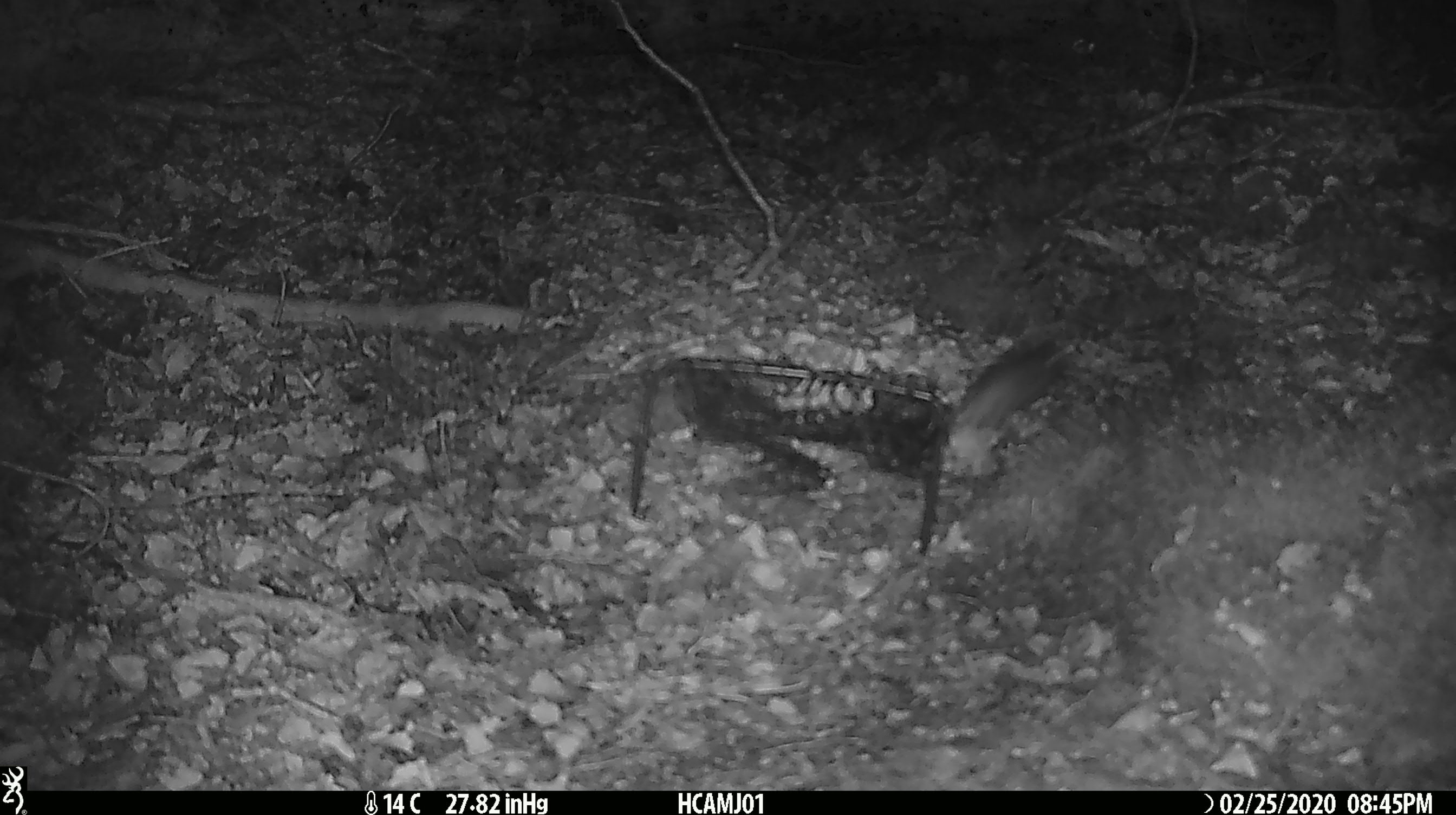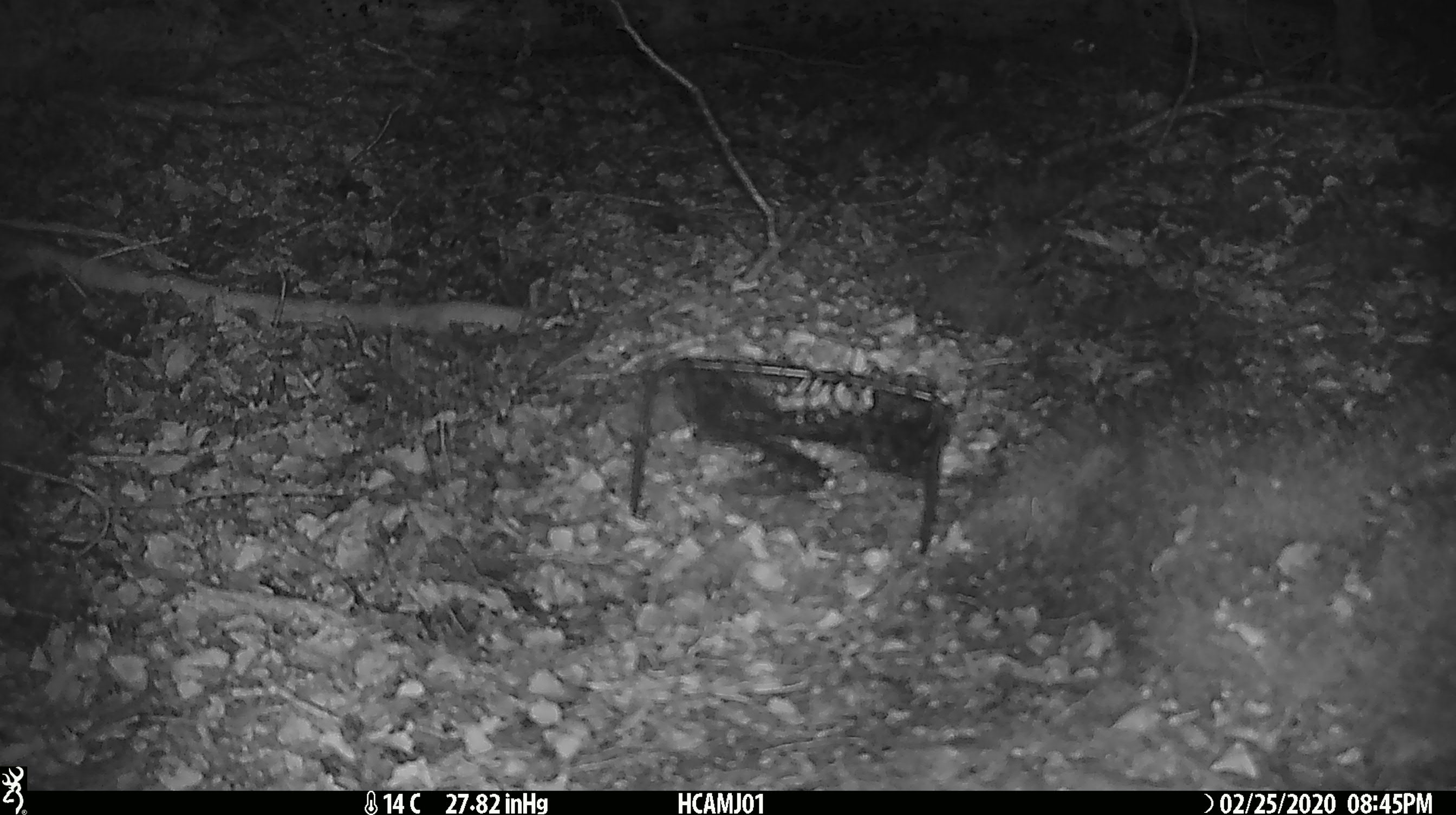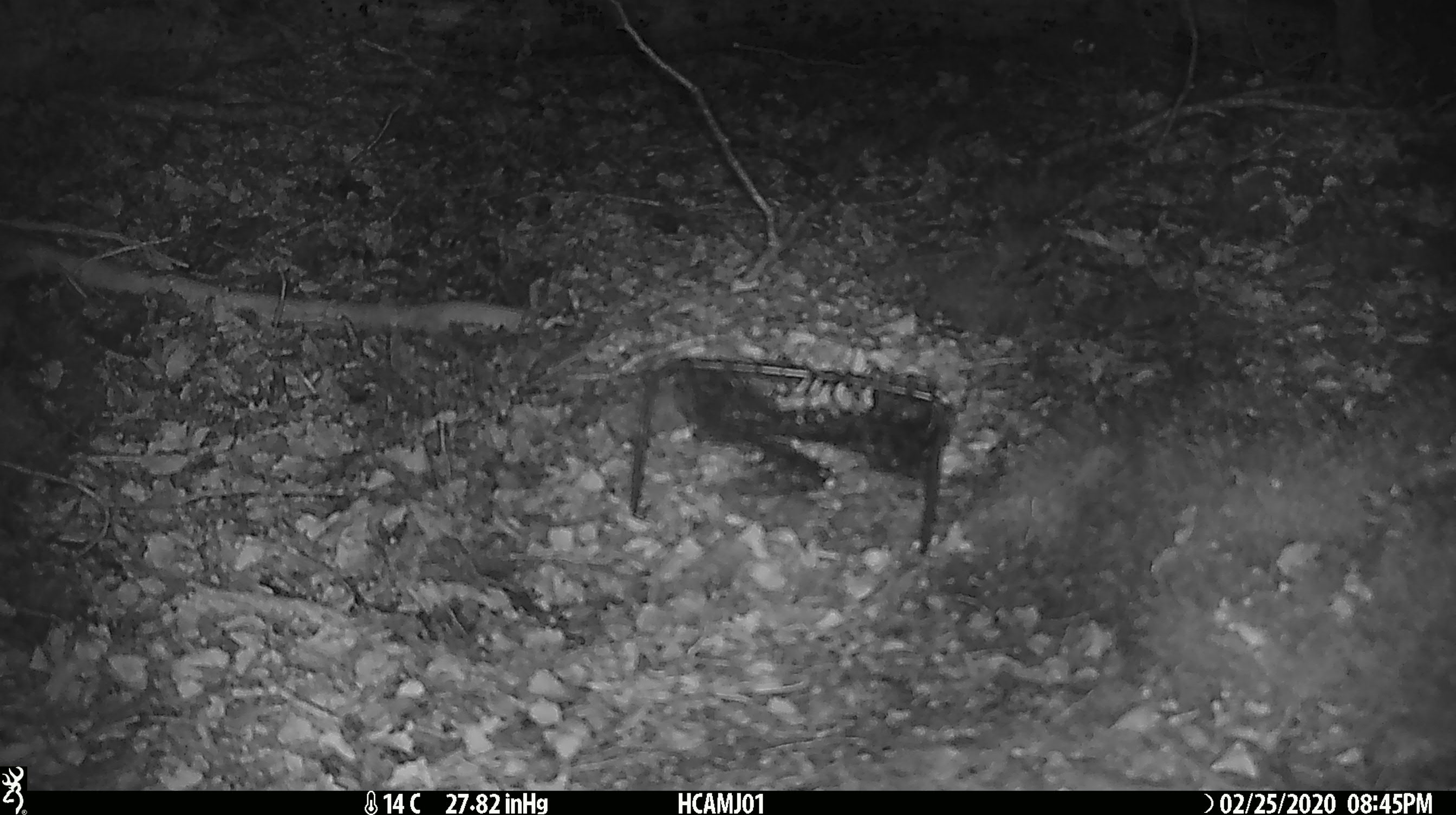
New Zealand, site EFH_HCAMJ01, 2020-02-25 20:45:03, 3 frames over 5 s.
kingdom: Animalia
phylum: Chordata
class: Mammalia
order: Rodentia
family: Muridae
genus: Mus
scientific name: Mus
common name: mouse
Mouse (Mus).